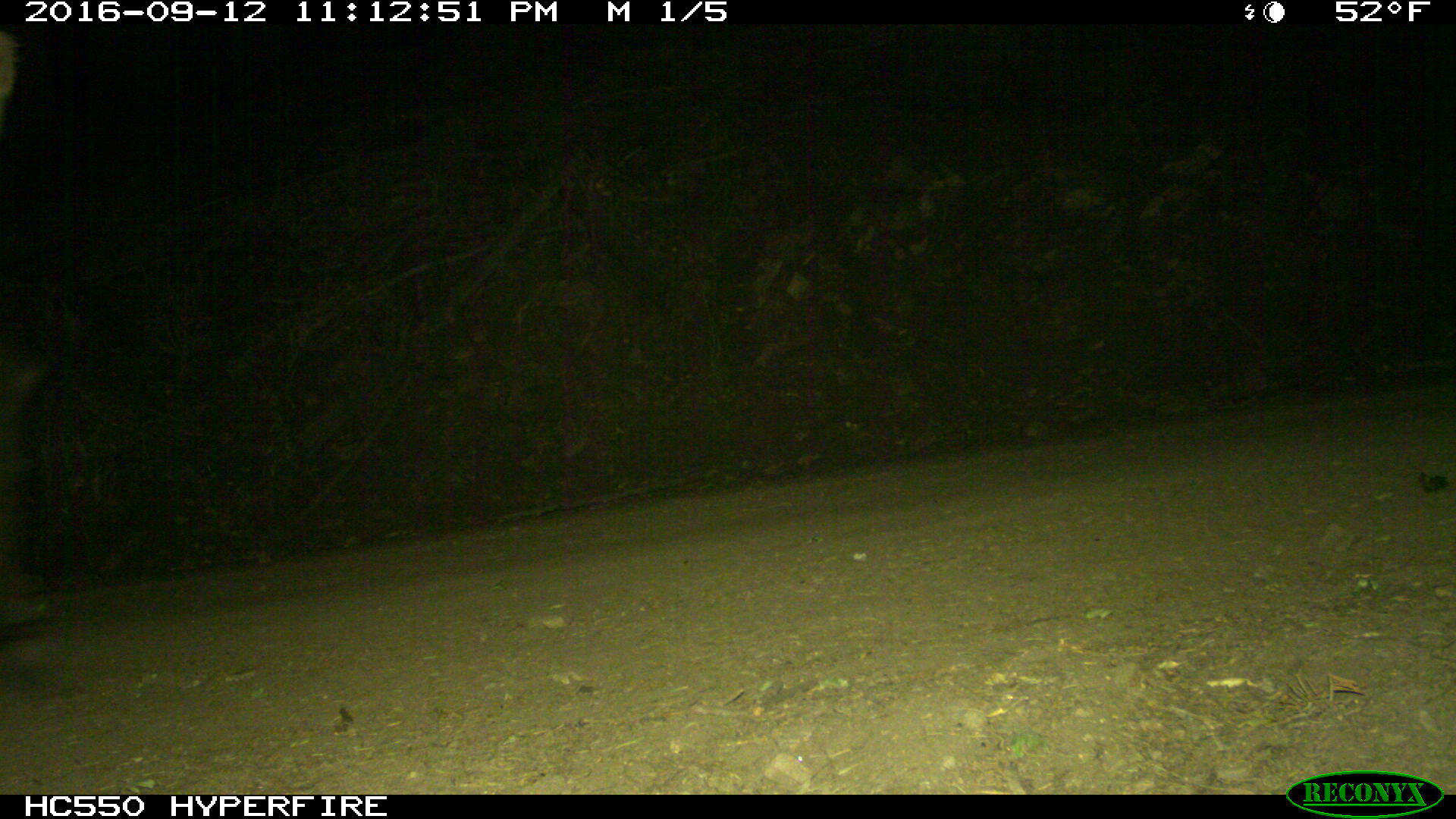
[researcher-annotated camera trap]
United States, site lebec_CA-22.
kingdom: Animalia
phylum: Chordata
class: Mammalia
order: Artiodactyla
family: Cervidae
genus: Cervus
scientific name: Cervus canadensis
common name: elk